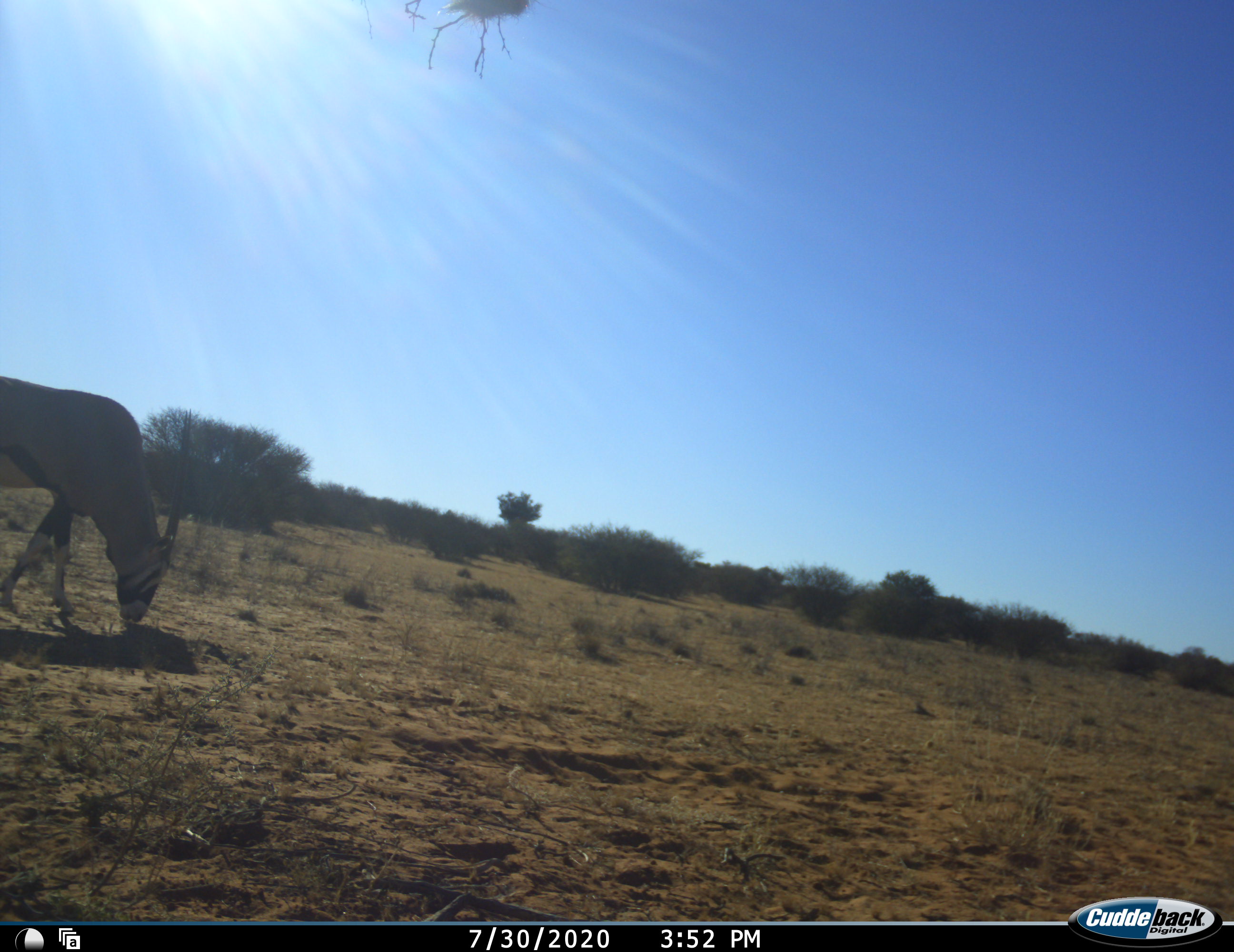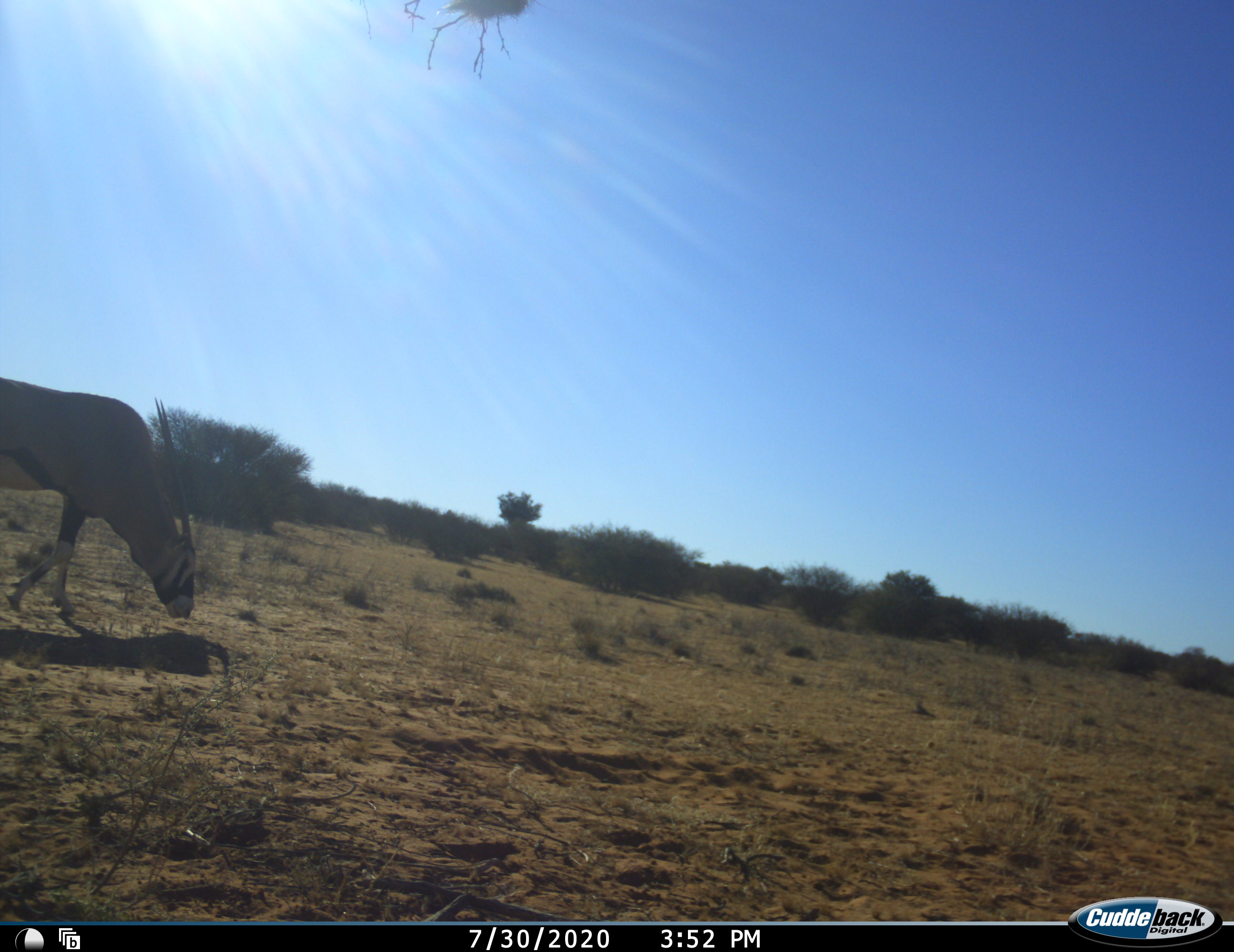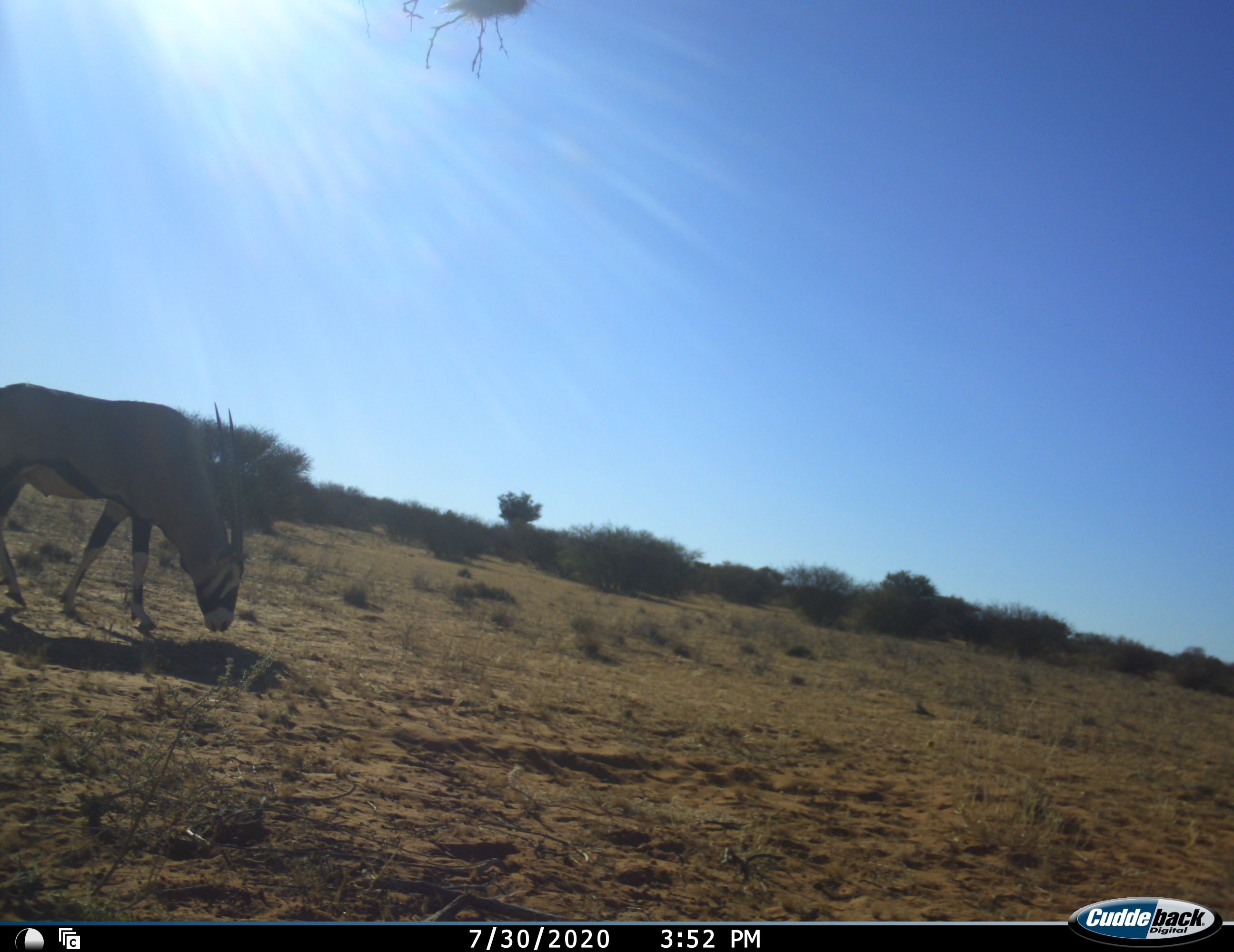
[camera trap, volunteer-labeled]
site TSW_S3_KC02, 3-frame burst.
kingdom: Animalia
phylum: Chordata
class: Mammalia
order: Artiodactyla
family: Bovidae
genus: Oryx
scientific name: Oryx gazella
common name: gemsbok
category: oryx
Oryx (gemsbok) (Oryx gazella), count 1. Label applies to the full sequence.